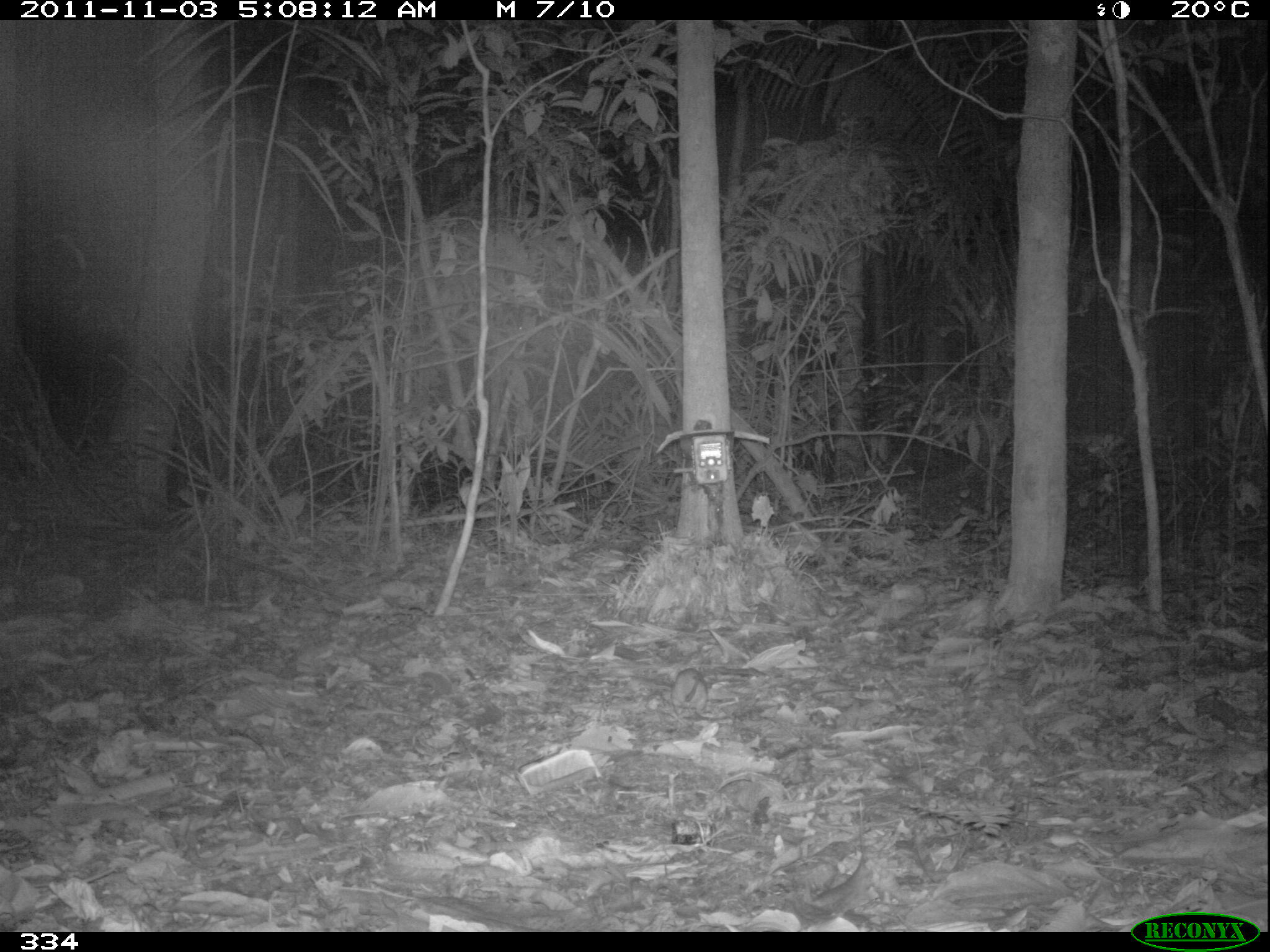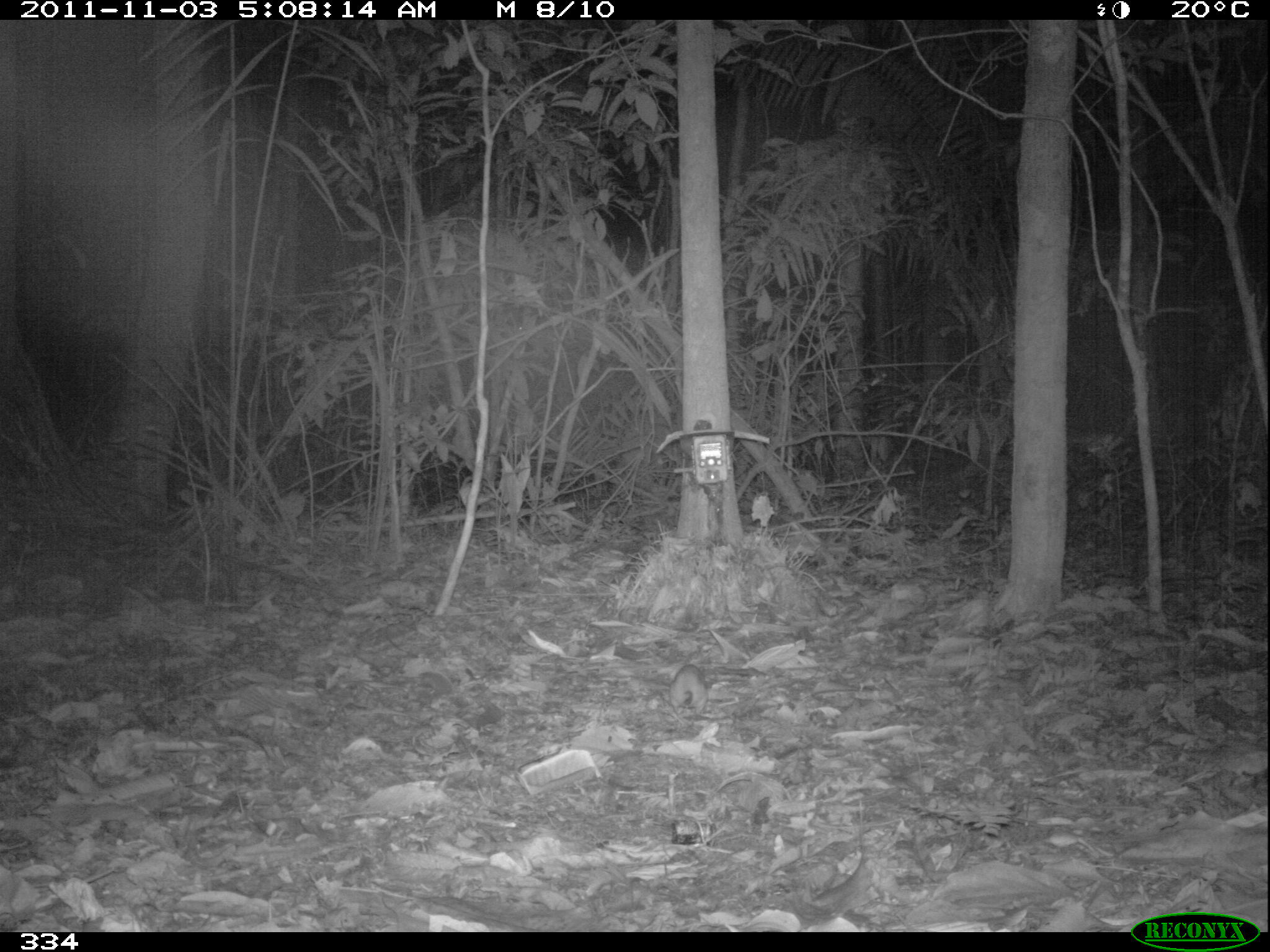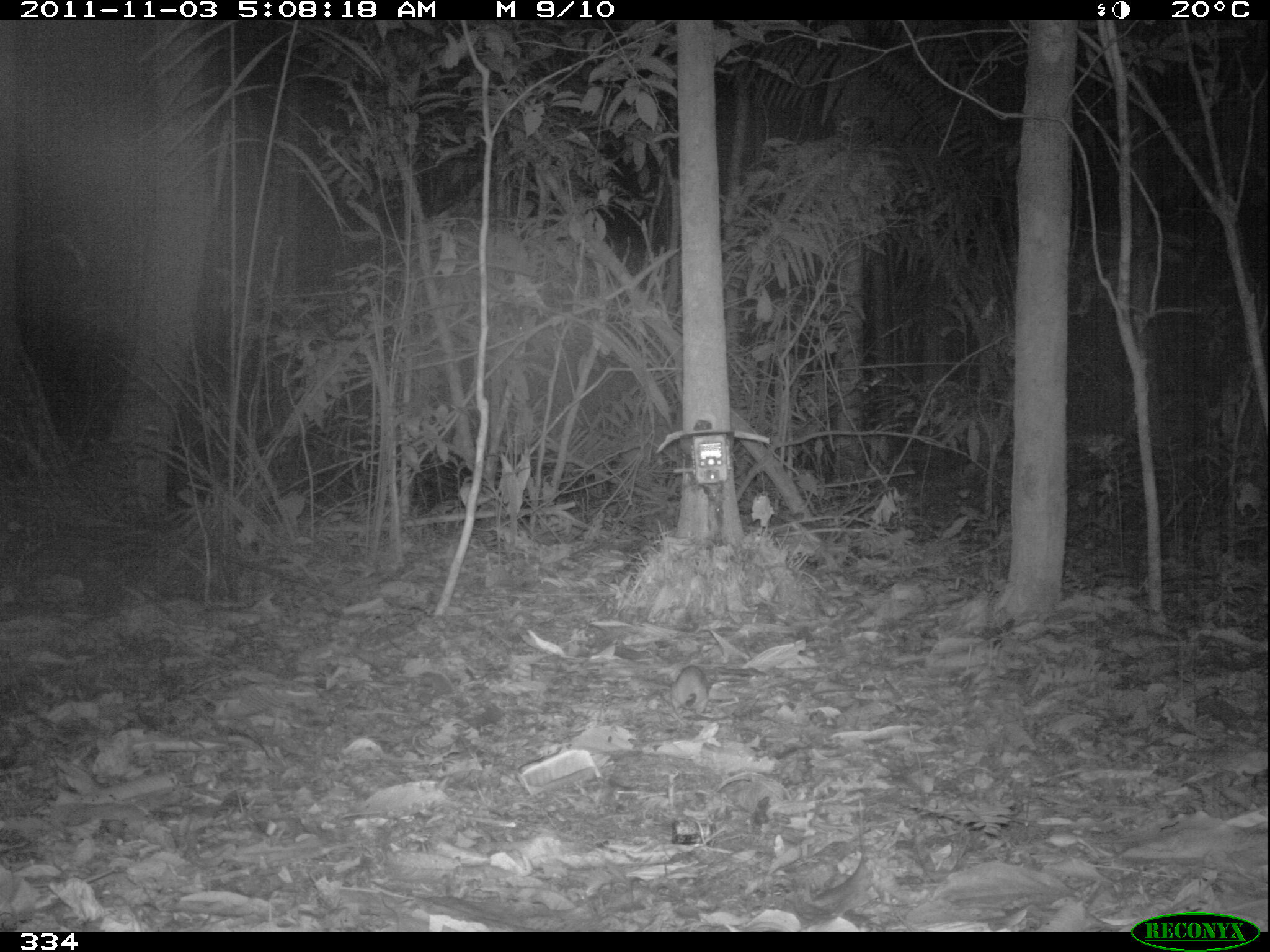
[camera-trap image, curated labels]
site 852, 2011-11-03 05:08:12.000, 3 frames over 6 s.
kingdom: Animalia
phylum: Chordata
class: Mammalia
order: Rodentia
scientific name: Rodentia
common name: rodents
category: unknown rodent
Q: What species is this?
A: Unknown rodent (rodents) (Rodentia).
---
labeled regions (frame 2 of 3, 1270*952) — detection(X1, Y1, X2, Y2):
unknown rodent: detection(669, 664, 708, 716)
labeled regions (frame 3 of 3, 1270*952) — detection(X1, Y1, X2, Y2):
unknown rodent: detection(668, 665, 710, 716)